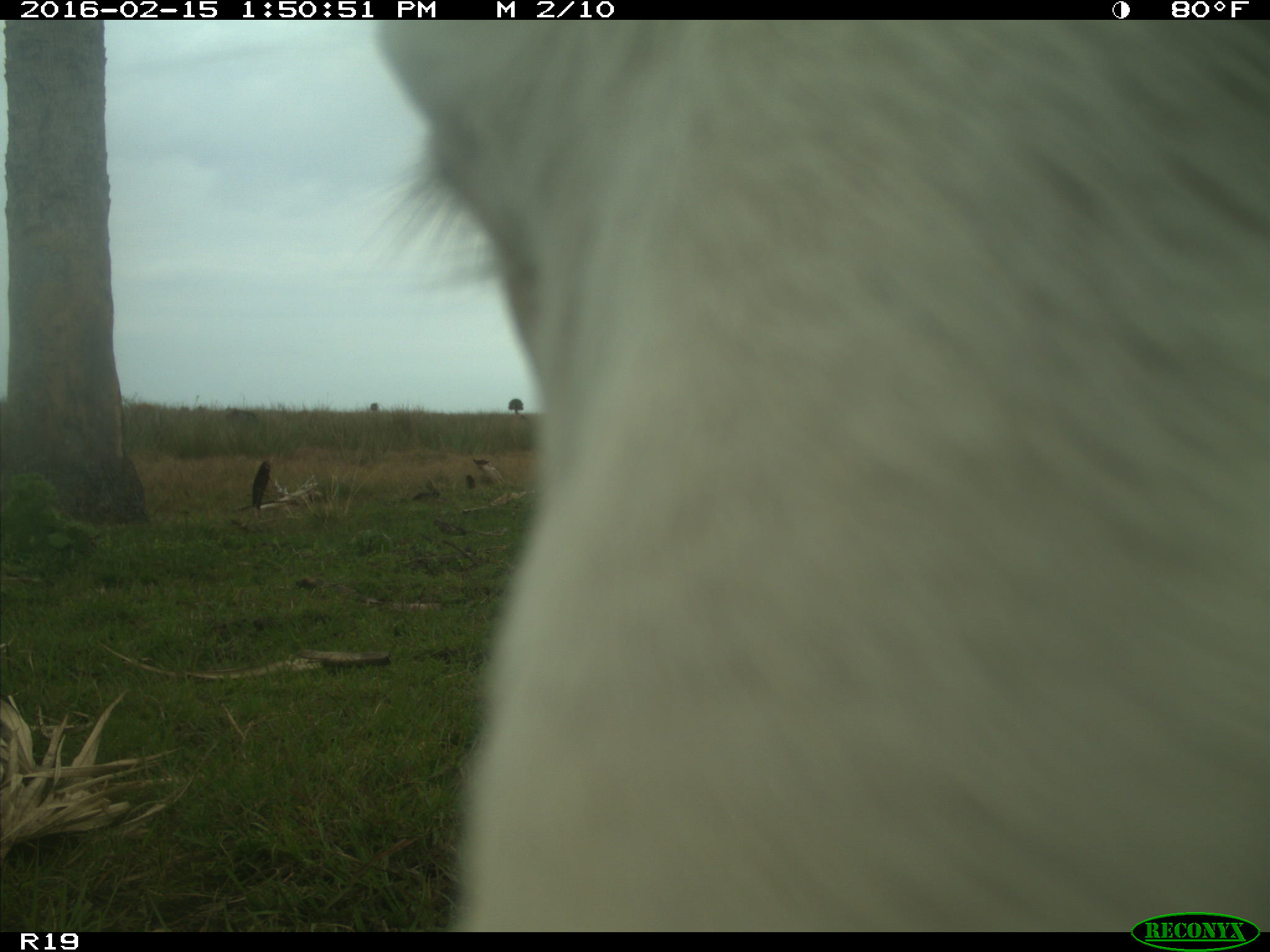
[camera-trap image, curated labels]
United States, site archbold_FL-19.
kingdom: Animalia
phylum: Chordata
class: Mammalia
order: Artiodactyla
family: Bovidae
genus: Bos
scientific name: Bos taurus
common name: domestic cow